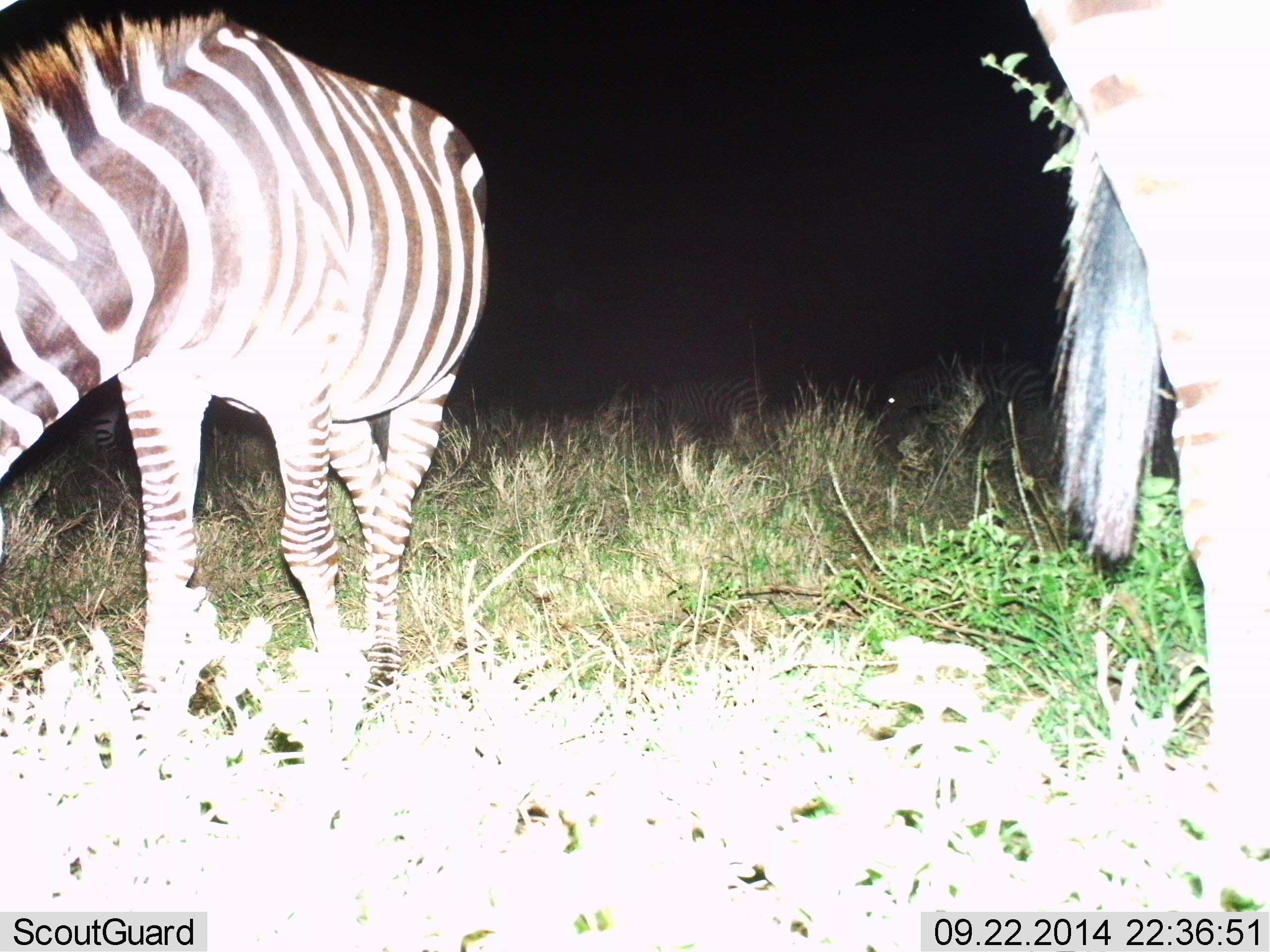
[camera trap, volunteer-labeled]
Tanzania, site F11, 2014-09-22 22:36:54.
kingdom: Animalia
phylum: Chordata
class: Mammalia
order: Perissodactyla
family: Equidae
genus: Equus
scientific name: Equus quagga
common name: plains zebra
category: zebra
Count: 4.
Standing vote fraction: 50%.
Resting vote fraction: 10%.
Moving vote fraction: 10%.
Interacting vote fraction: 0%.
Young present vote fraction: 0%.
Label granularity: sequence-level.